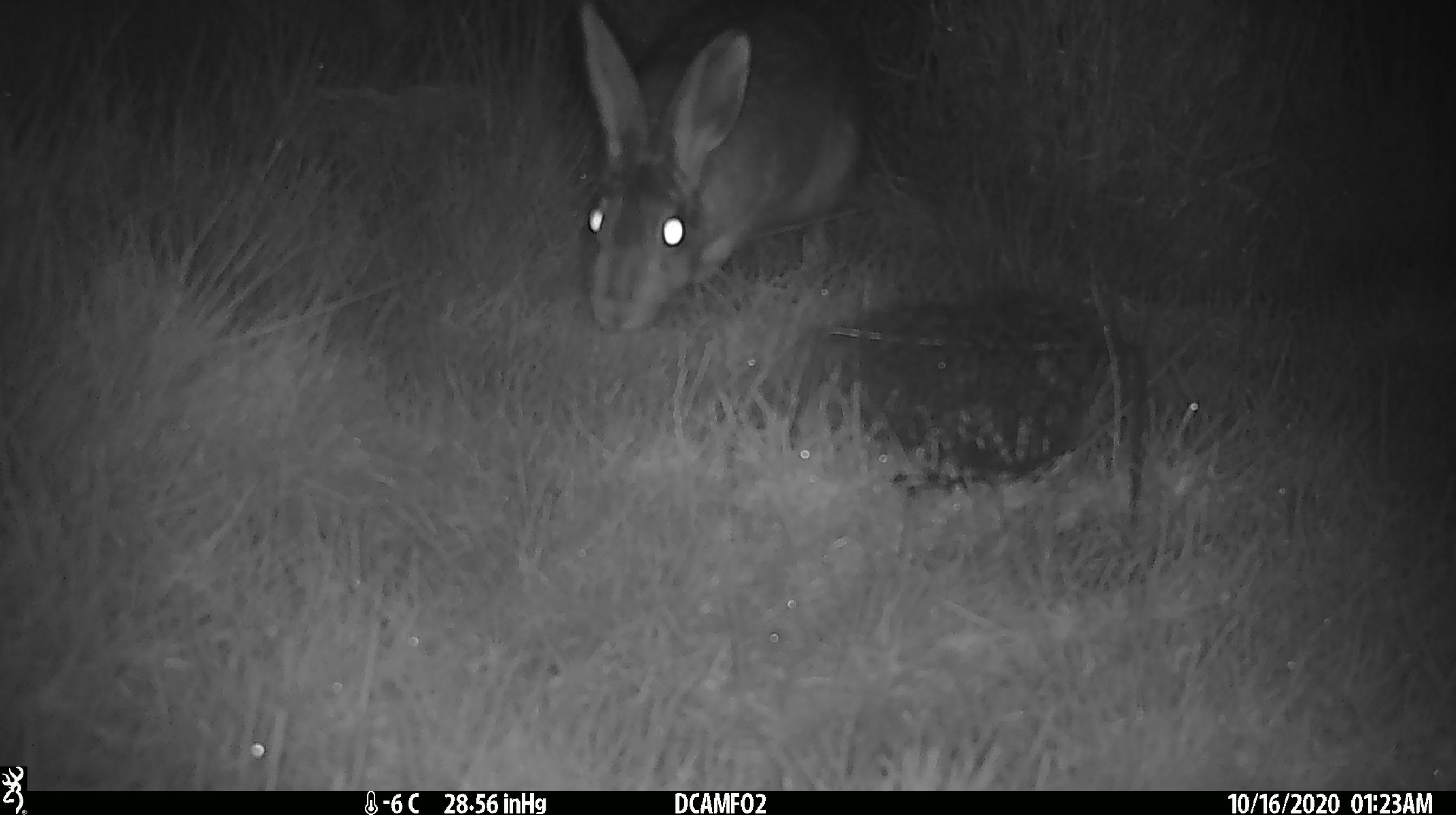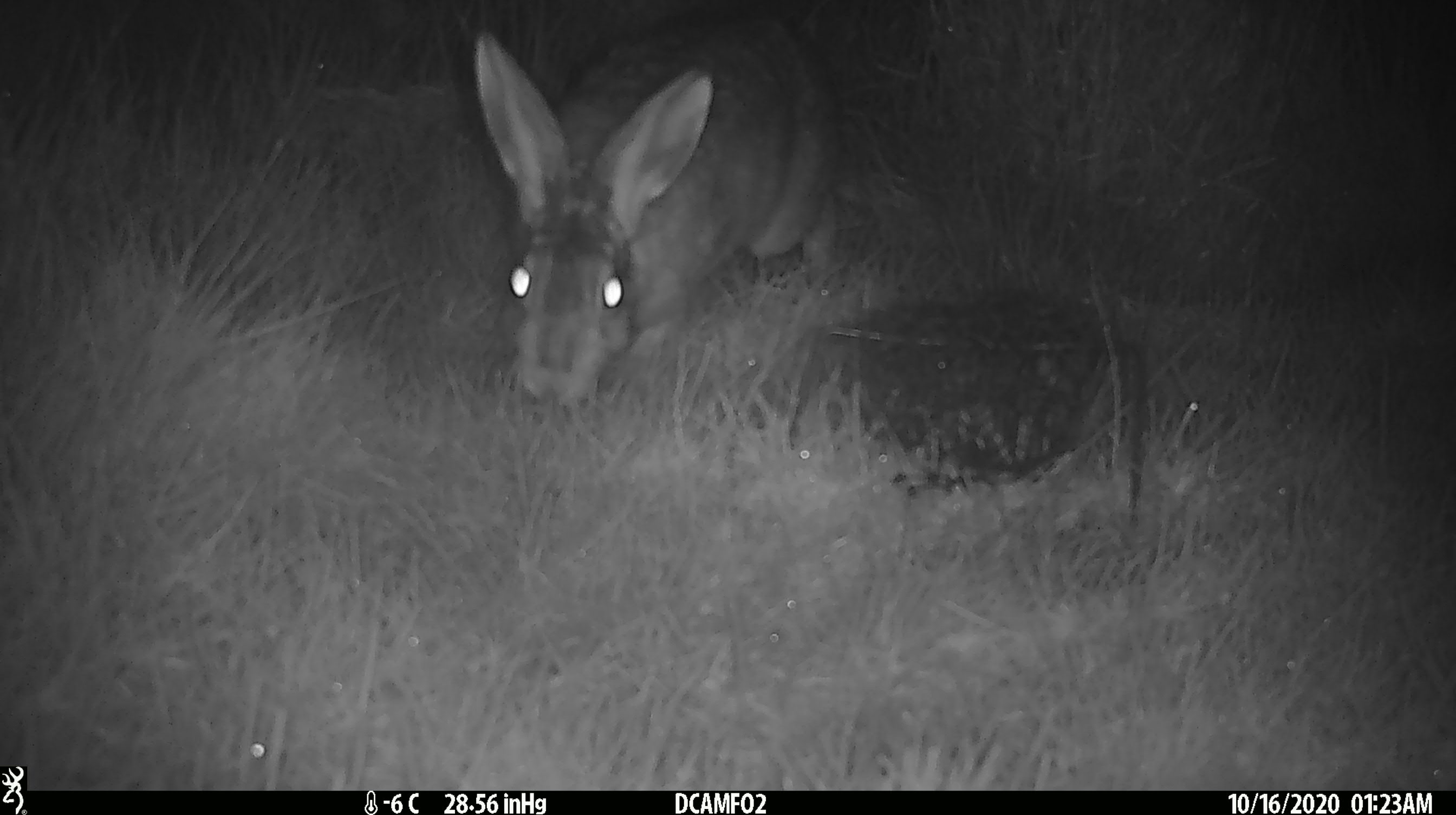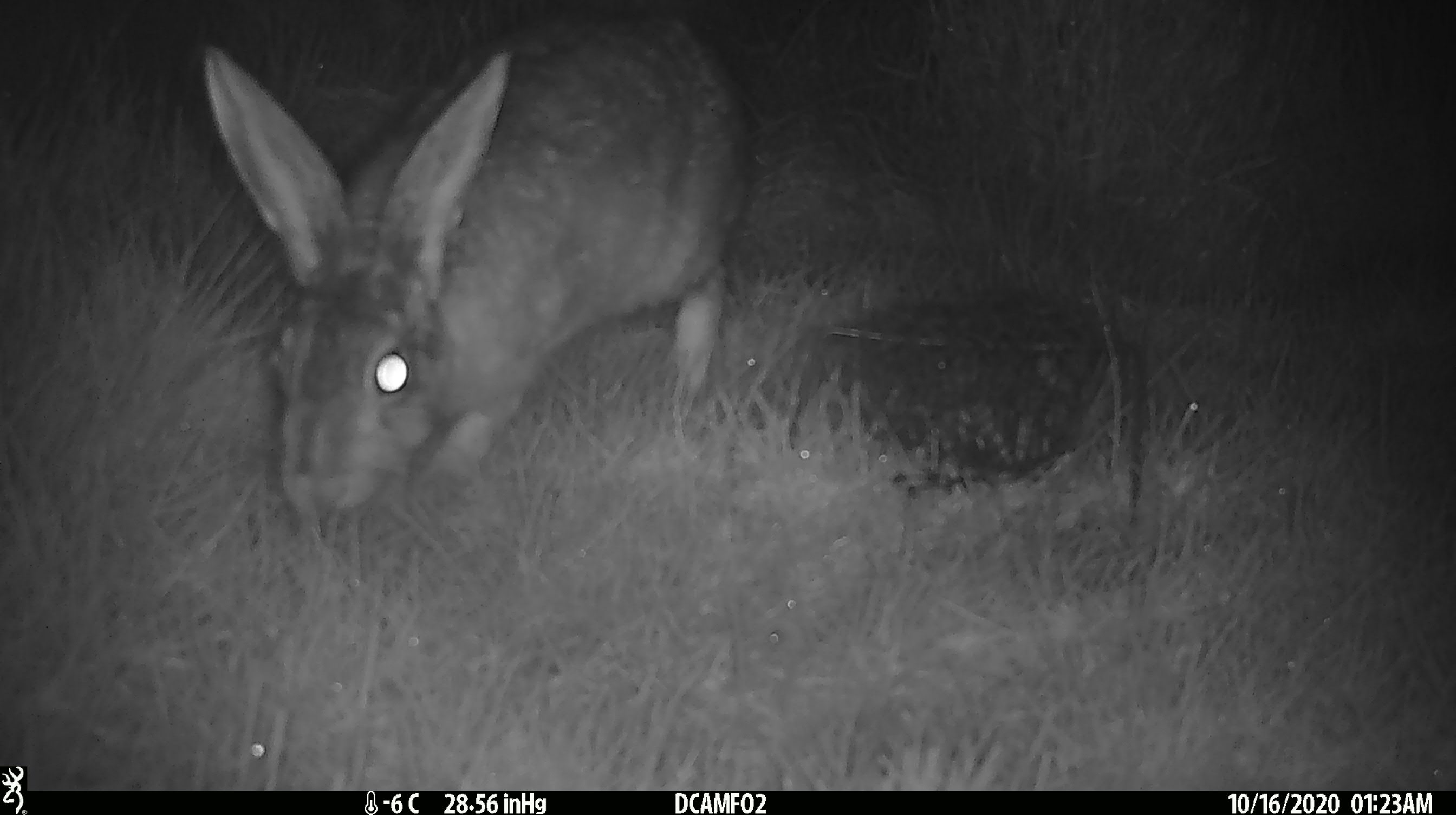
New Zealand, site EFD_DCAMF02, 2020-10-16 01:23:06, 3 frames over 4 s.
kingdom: Animalia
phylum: Chordata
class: Mammalia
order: Lagomorpha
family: Leporidae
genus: Lepus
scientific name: Lepus europaeus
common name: brown hare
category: hare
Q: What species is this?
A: Hare (brown hare) (Lepus europaeus).